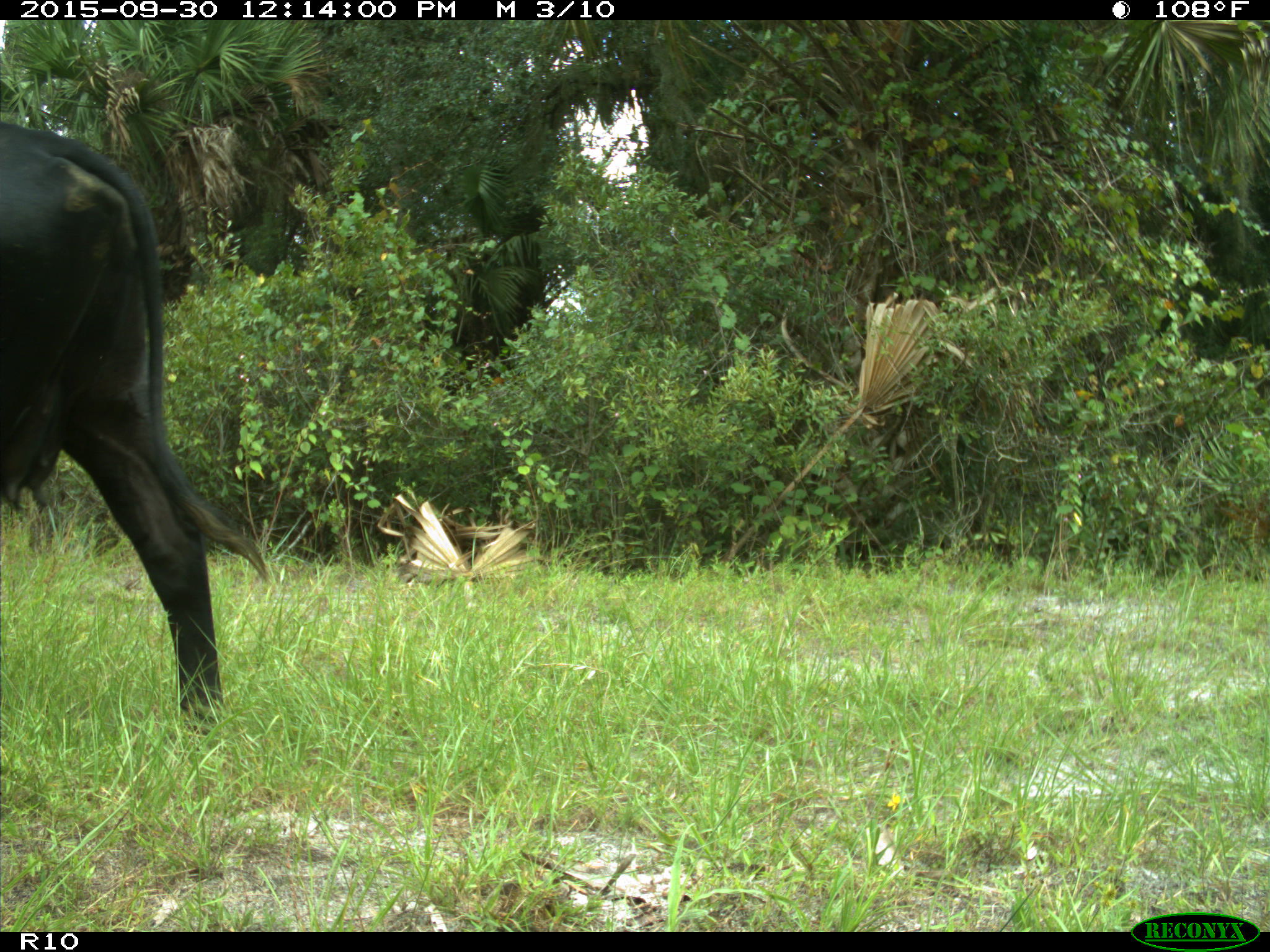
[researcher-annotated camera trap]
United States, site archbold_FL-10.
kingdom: Animalia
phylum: Chordata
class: Mammalia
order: Artiodactyla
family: Bovidae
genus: Bos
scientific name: Bos taurus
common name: domestic cow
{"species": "Bos taurus (domestic cow)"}